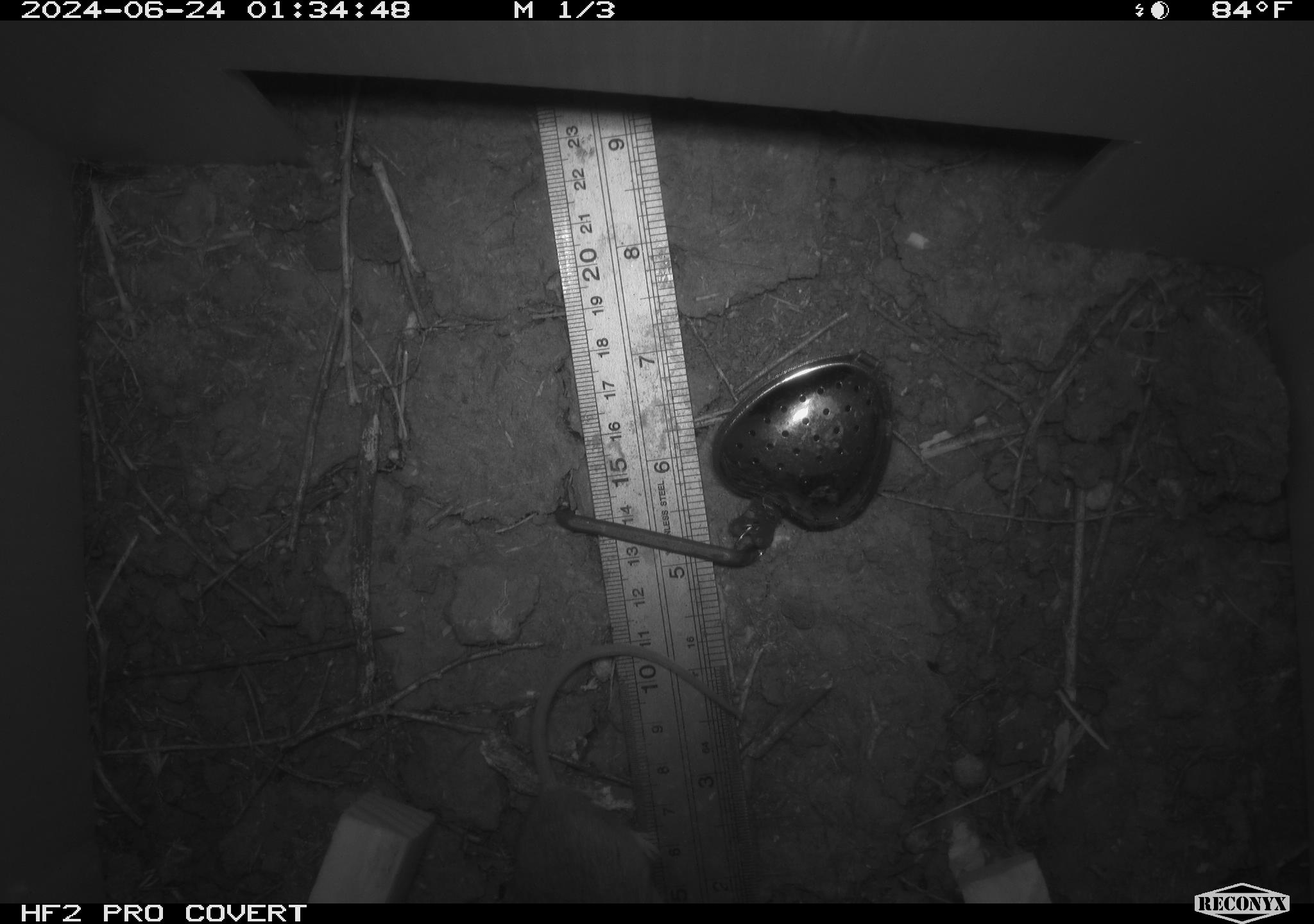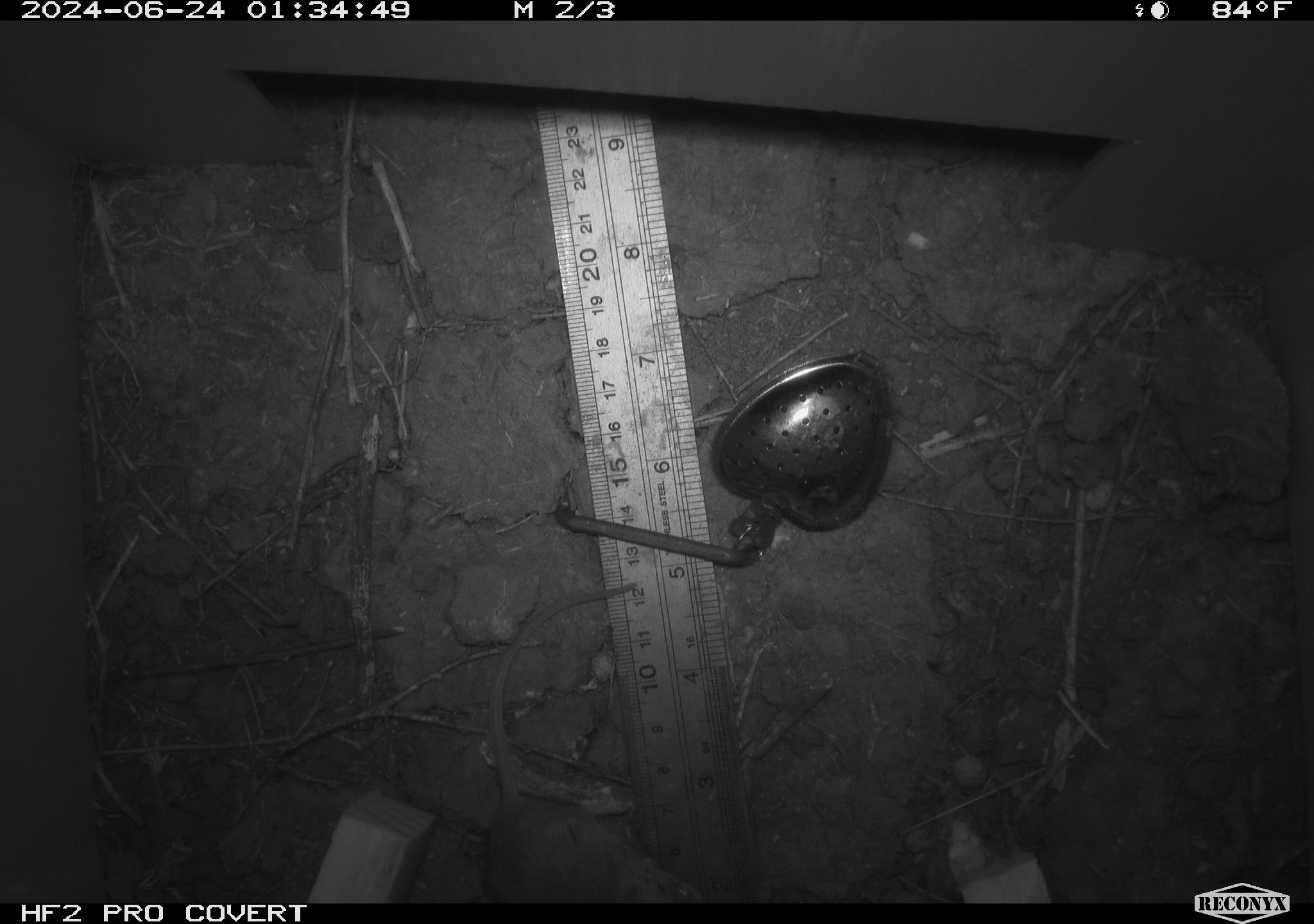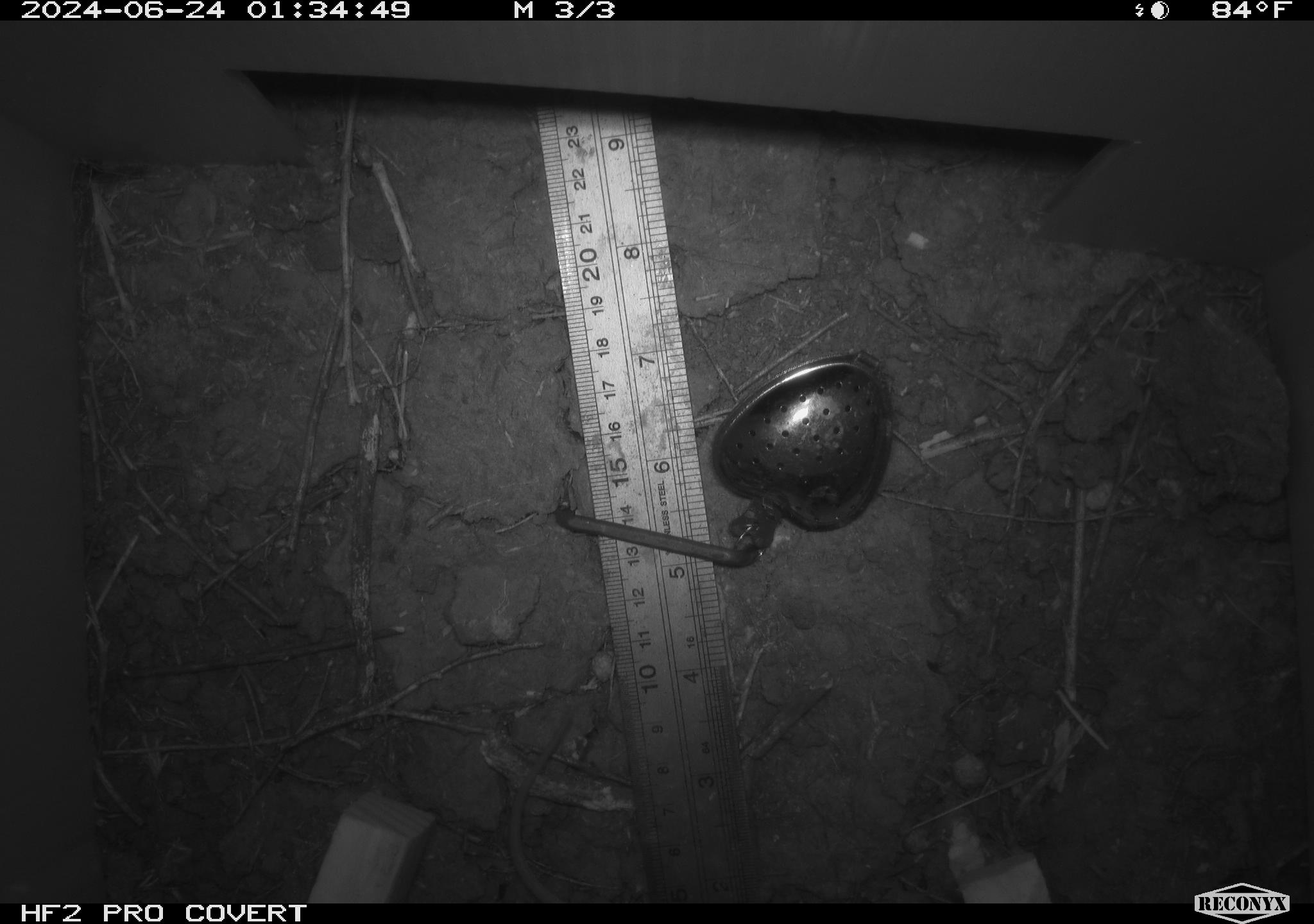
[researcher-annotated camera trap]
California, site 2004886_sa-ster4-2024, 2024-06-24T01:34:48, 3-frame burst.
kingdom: Animalia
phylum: Chordata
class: Mammalia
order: Rodentia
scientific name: Rodentia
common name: mouse species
Mouse species (Rodentia).